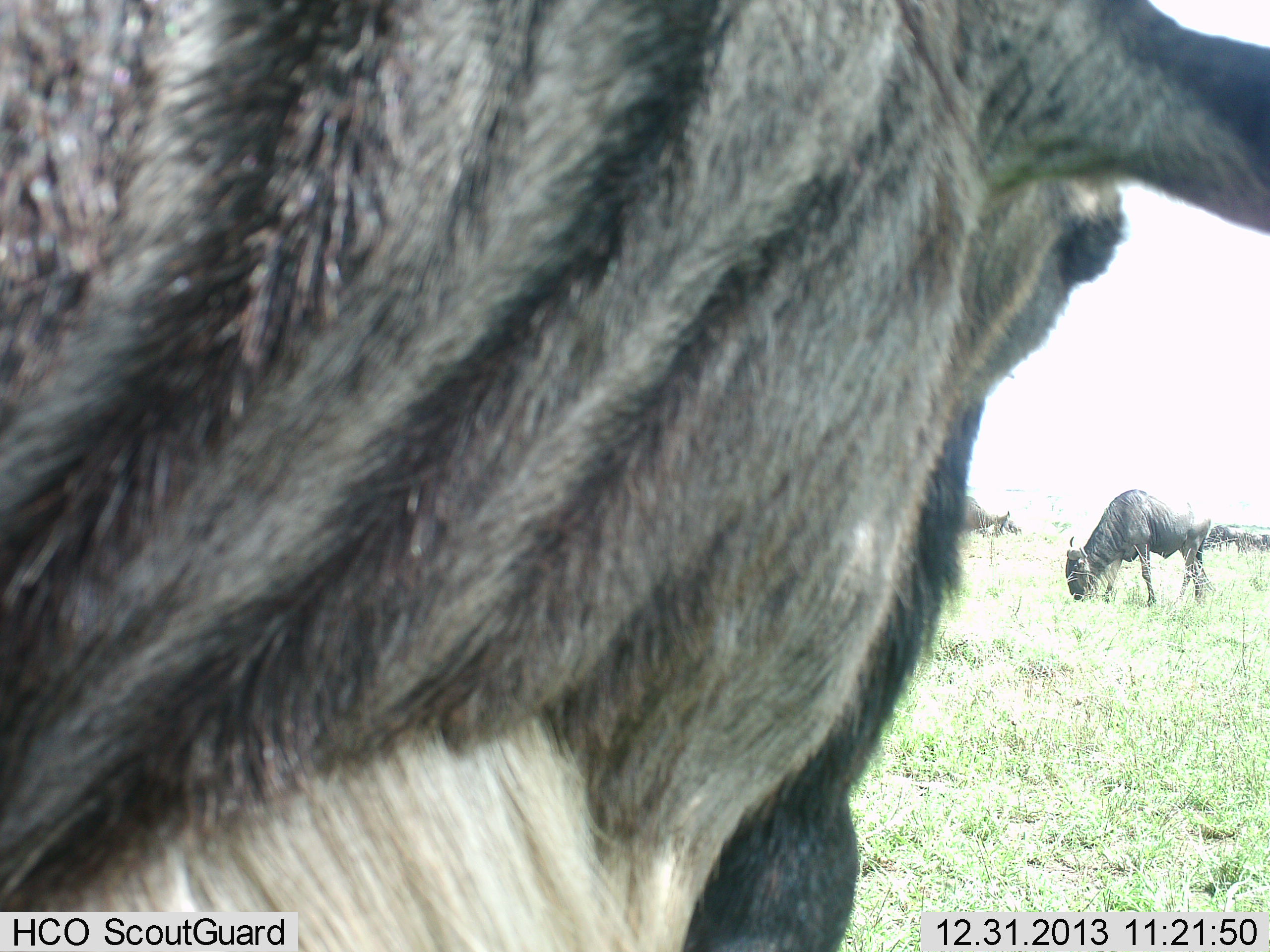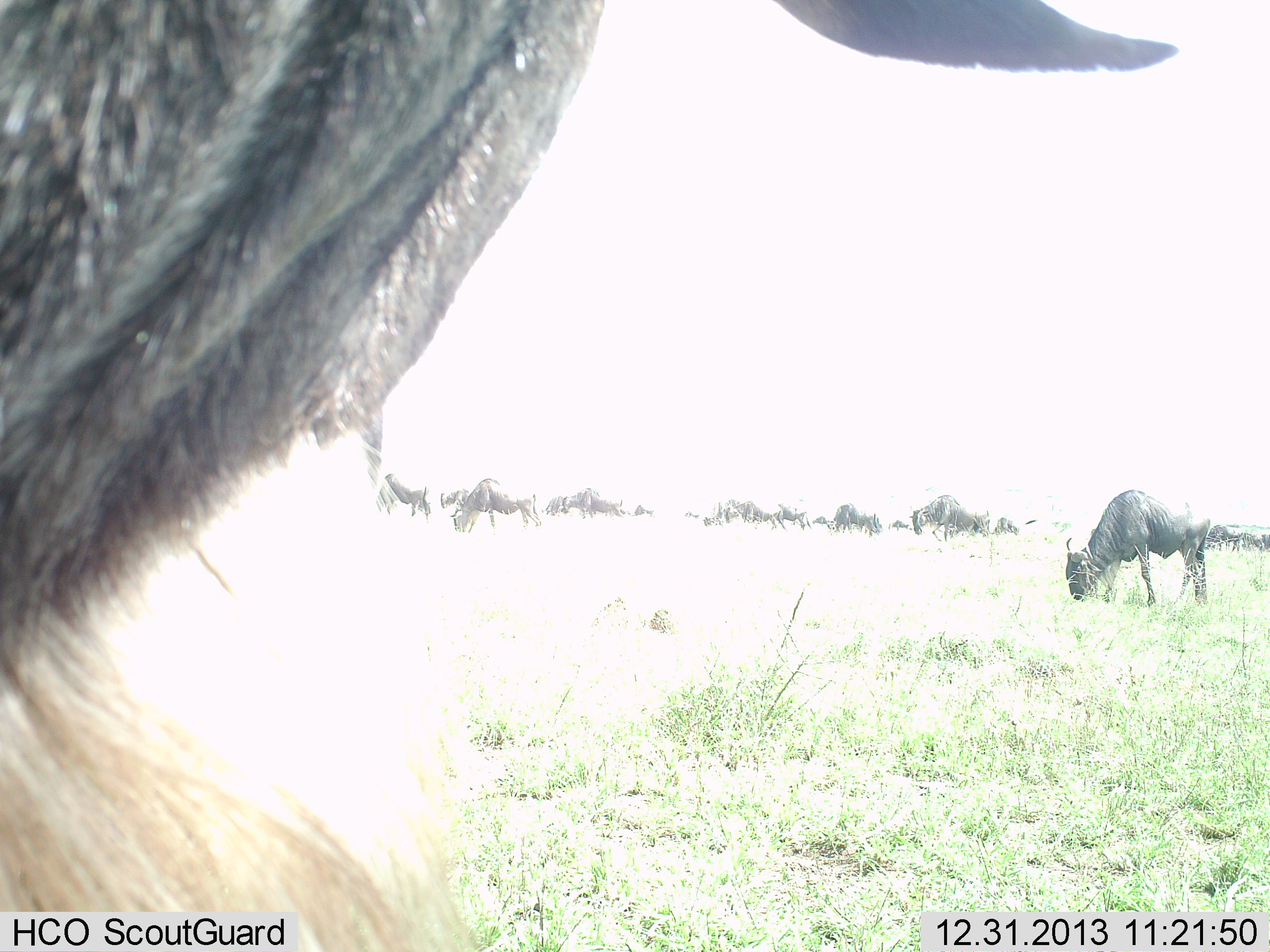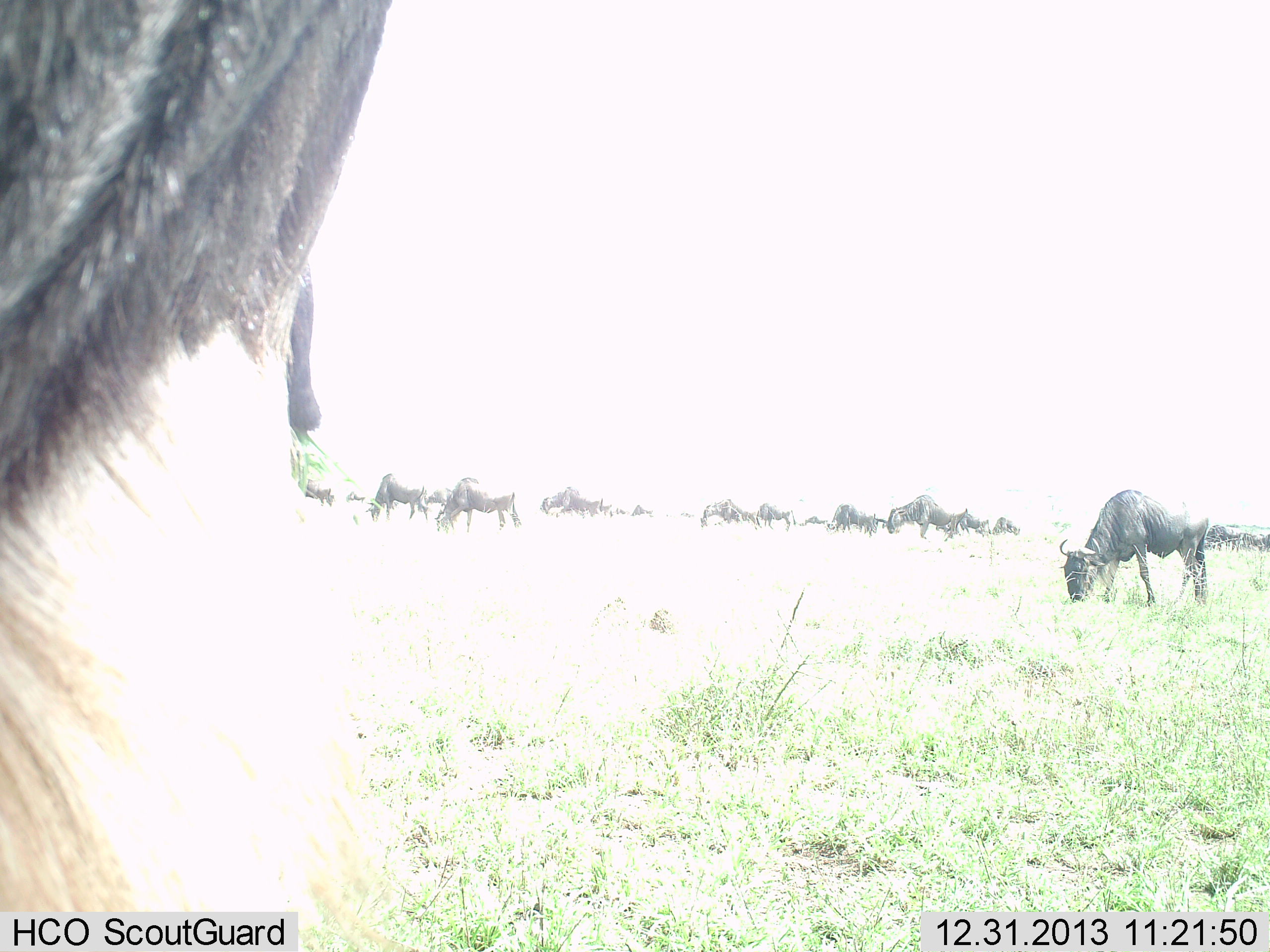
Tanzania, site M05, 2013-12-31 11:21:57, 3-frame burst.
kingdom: Animalia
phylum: Chordata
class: Mammalia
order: Artiodactyla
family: Bovidae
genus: Connochaetes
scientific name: Connochaetes taurinus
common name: blue wildebeest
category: wildebeest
Wildebeest (blue wildebeest) (Connochaetes taurinus), count 11-50. Behavior (volunteer vote fractions): standing 40%, resting 0%, moving 50%, interacting 10%. Young present (vote fraction): 0%. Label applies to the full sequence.